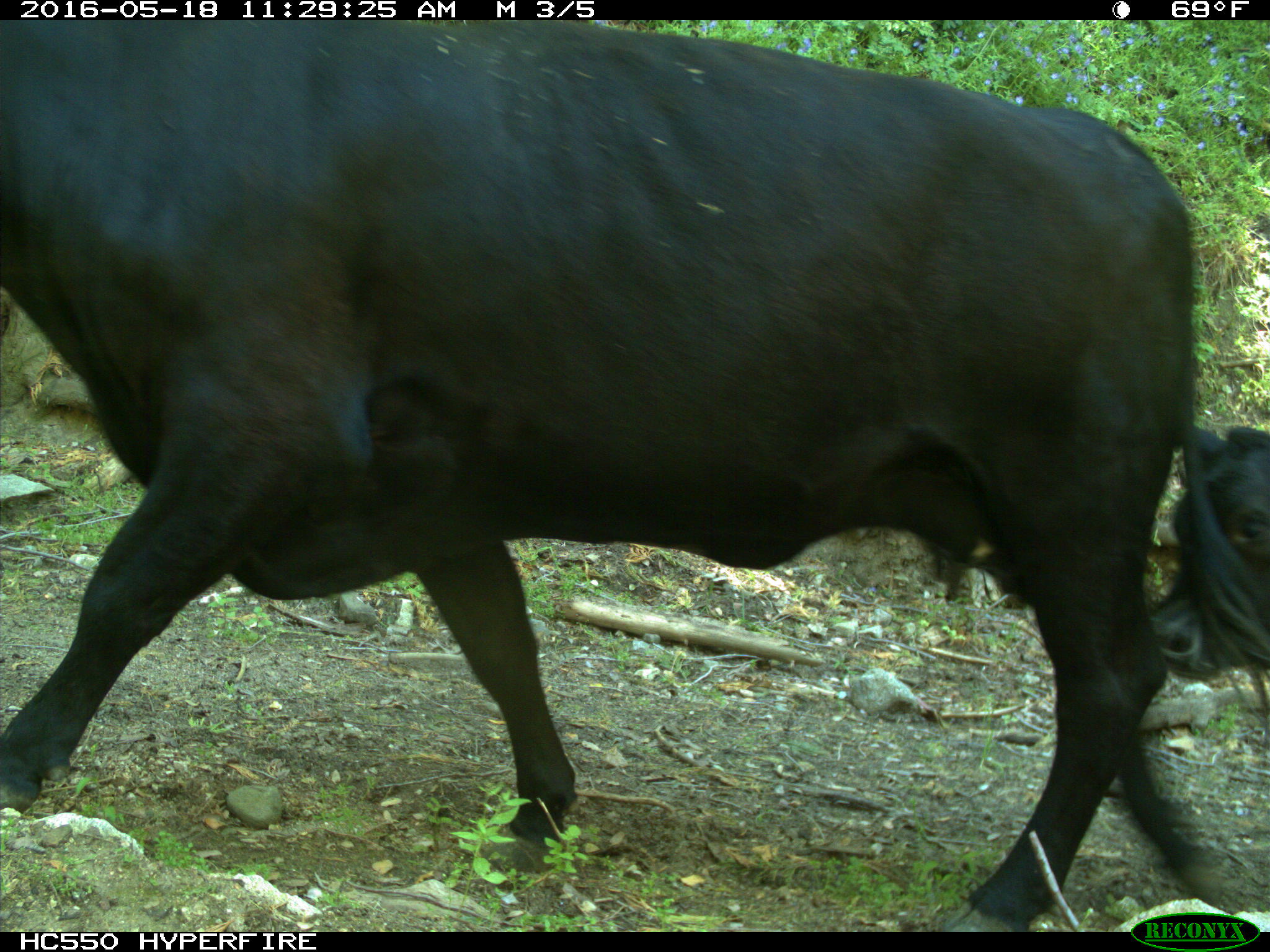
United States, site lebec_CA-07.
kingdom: Animalia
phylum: Chordata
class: Mammalia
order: Artiodactyla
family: Bovidae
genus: Bos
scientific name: Bos taurus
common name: domestic cow